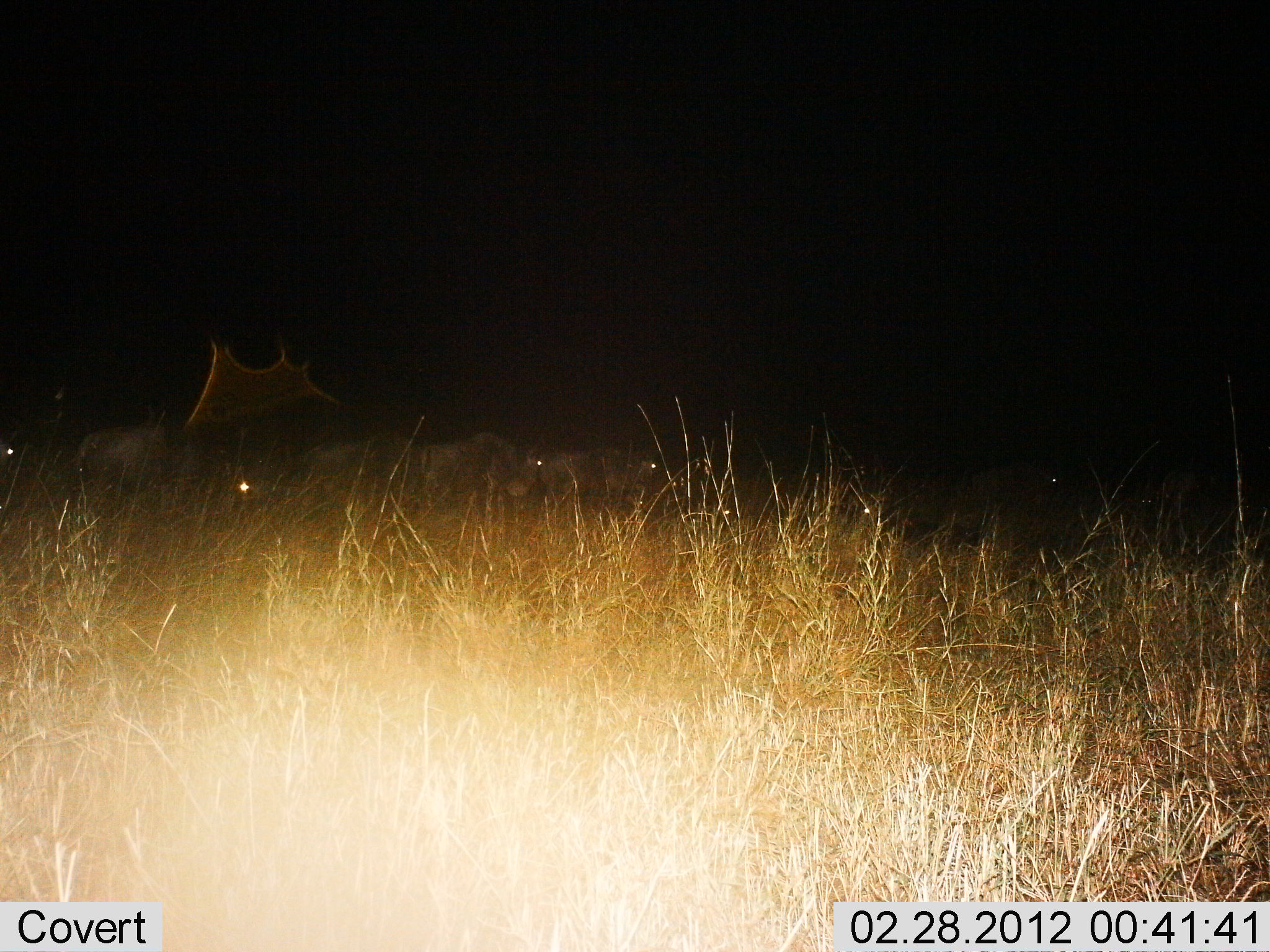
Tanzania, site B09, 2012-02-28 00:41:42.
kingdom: Animalia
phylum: Chordata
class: Mammalia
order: Artiodactyla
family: Bovidae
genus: Connochaetes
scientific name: Connochaetes taurinus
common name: blue wildebeest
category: wildebeest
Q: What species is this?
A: Wildebeest (blue wildebeest) (Connochaetes taurinus).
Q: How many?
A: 6.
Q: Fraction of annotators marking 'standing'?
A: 25%.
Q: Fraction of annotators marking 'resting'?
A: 6%.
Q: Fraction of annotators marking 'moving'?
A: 69%.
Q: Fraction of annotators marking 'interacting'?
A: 0%.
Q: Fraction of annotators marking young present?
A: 0%.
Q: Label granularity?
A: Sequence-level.